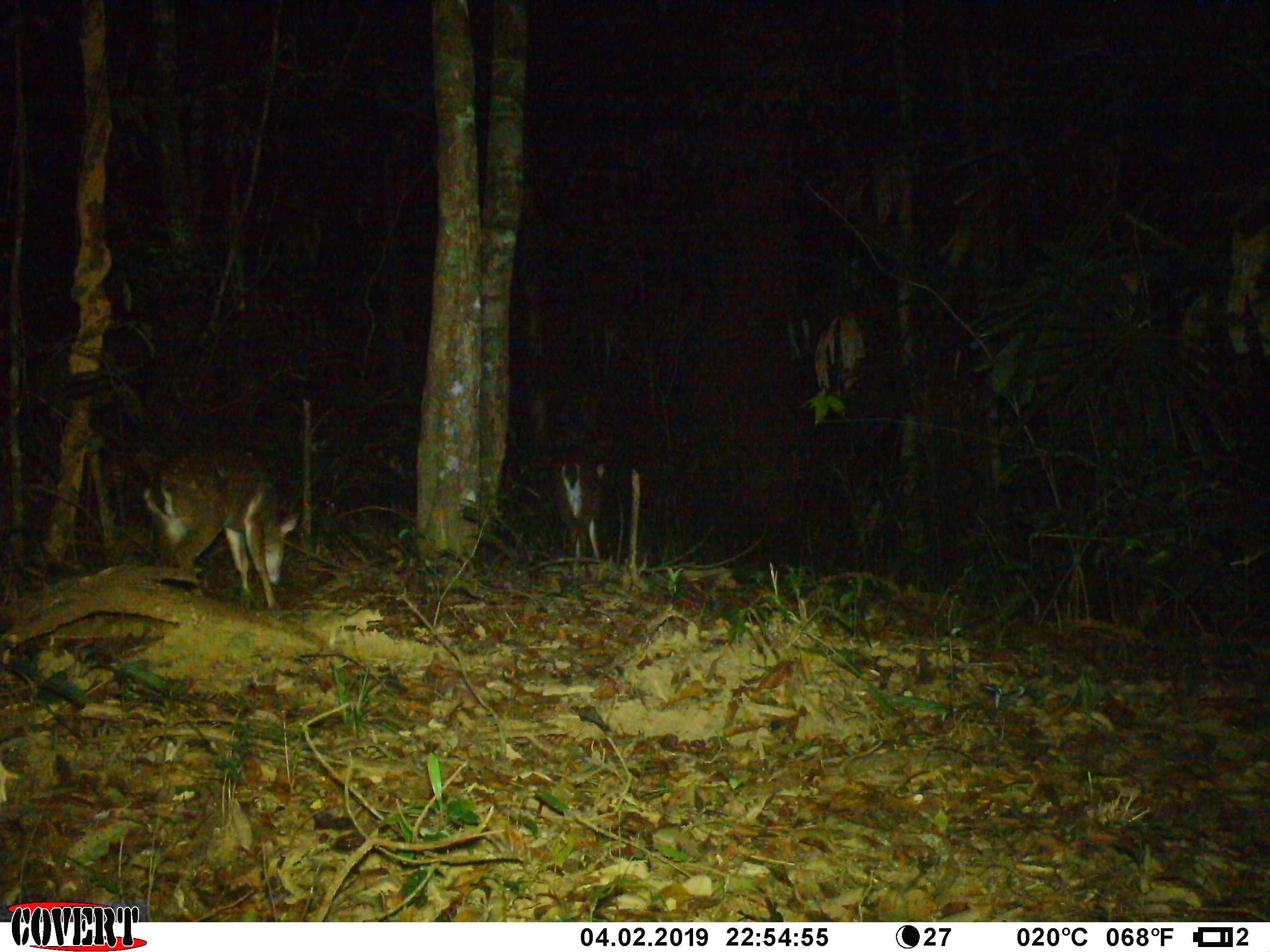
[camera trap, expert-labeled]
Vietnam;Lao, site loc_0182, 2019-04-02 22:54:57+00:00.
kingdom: Animalia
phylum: Chordata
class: Mammalia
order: Artiodactyla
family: Cervidae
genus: Muntiacus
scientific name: Muntiacus vuquangensis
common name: large-antlered muntjac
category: large antlered muntjac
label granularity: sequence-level